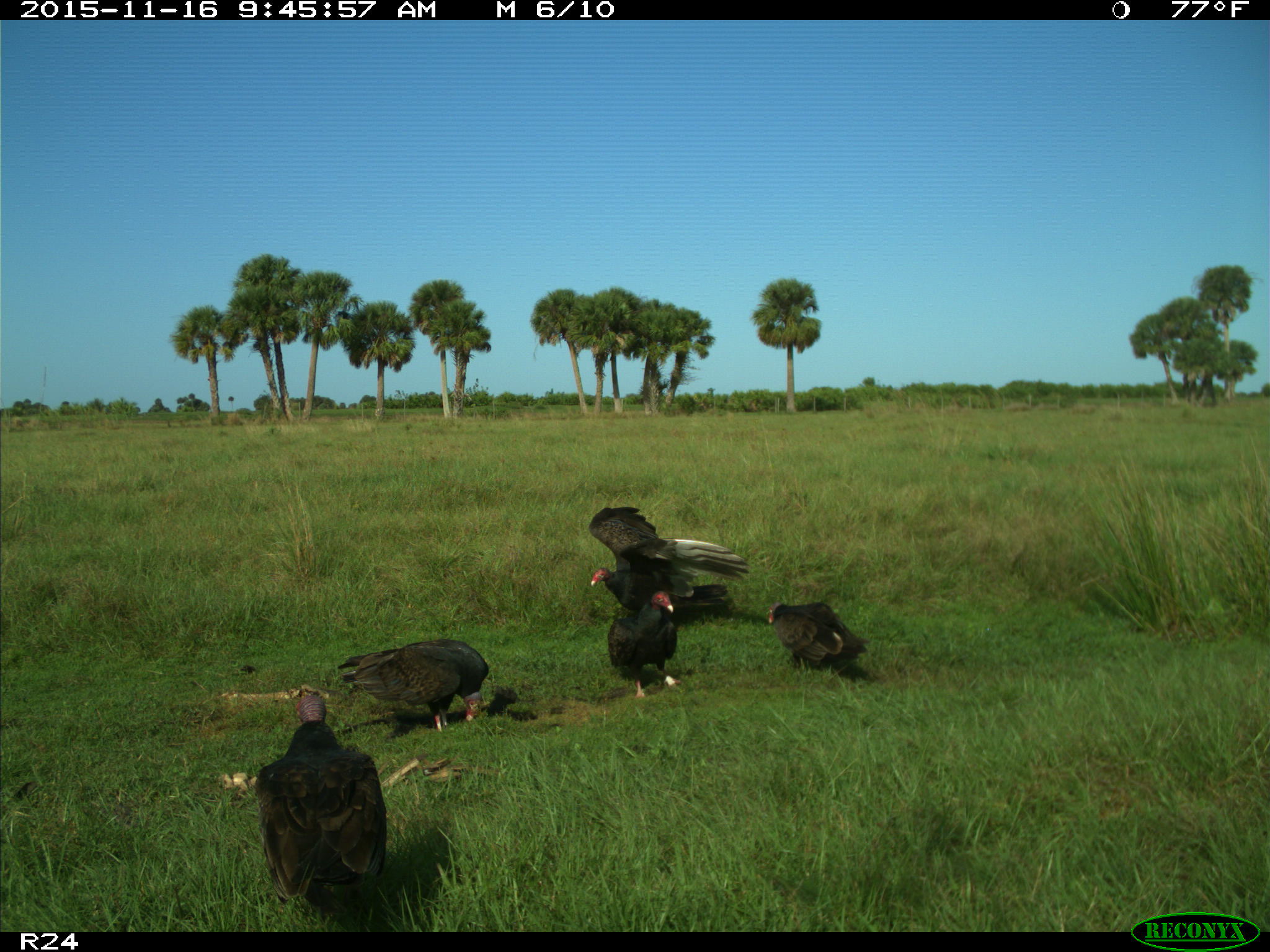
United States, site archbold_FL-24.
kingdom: Animalia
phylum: Chordata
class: Aves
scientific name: Aves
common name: birds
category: unidentified bird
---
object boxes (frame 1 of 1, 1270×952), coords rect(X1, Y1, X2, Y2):
animal: rect(254, 694, 388, 922); rect(588, 506, 752, 627); rect(336, 638, 491, 733); rect(607, 591, 683, 702); rect(766, 601, 871, 670)